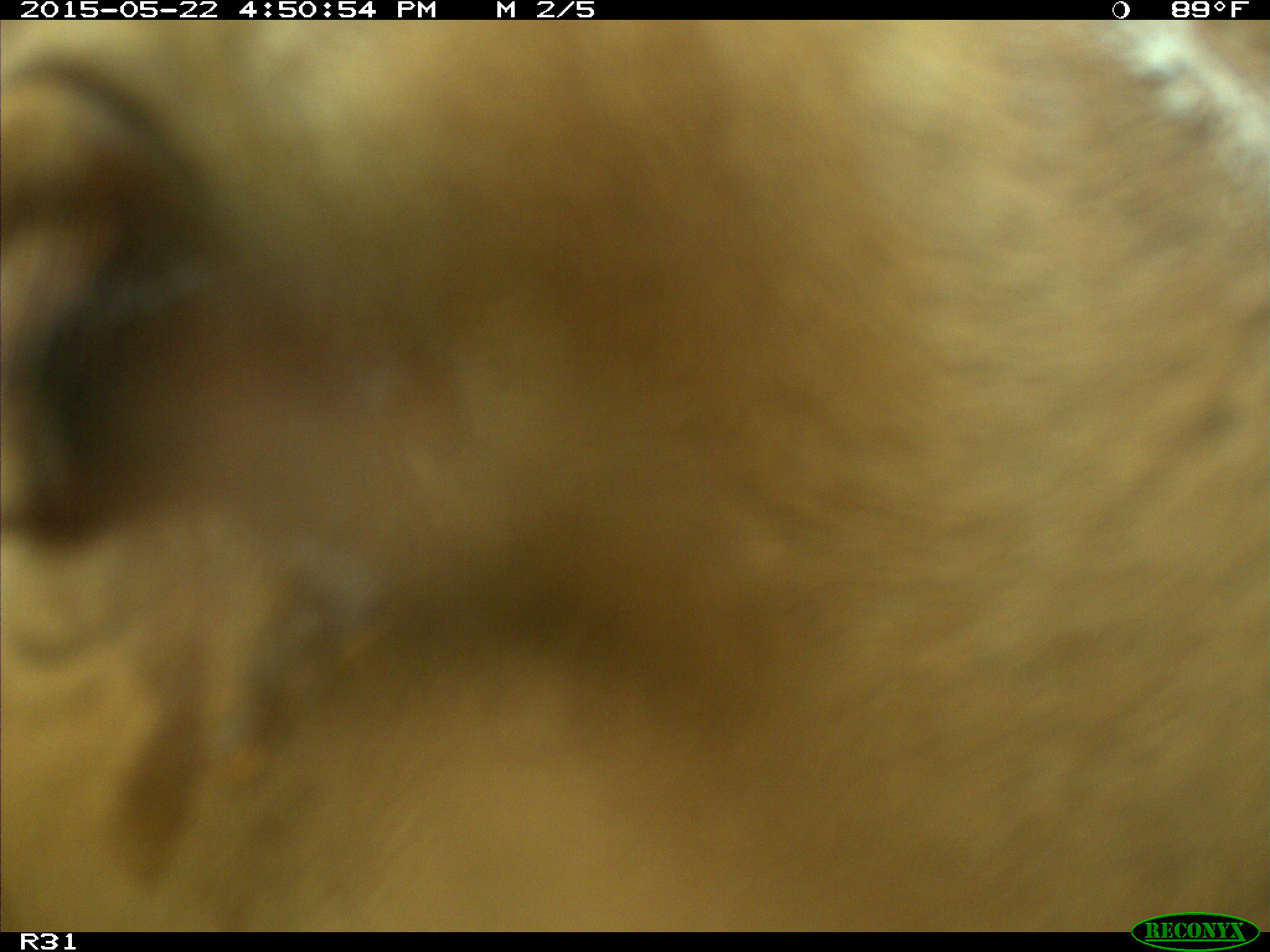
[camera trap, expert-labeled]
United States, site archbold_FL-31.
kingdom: Animalia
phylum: Chordata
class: Mammalia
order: Artiodactyla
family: Bovidae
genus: Bos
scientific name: Bos taurus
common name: domestic cow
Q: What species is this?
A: Bos taurus (domestic cow).